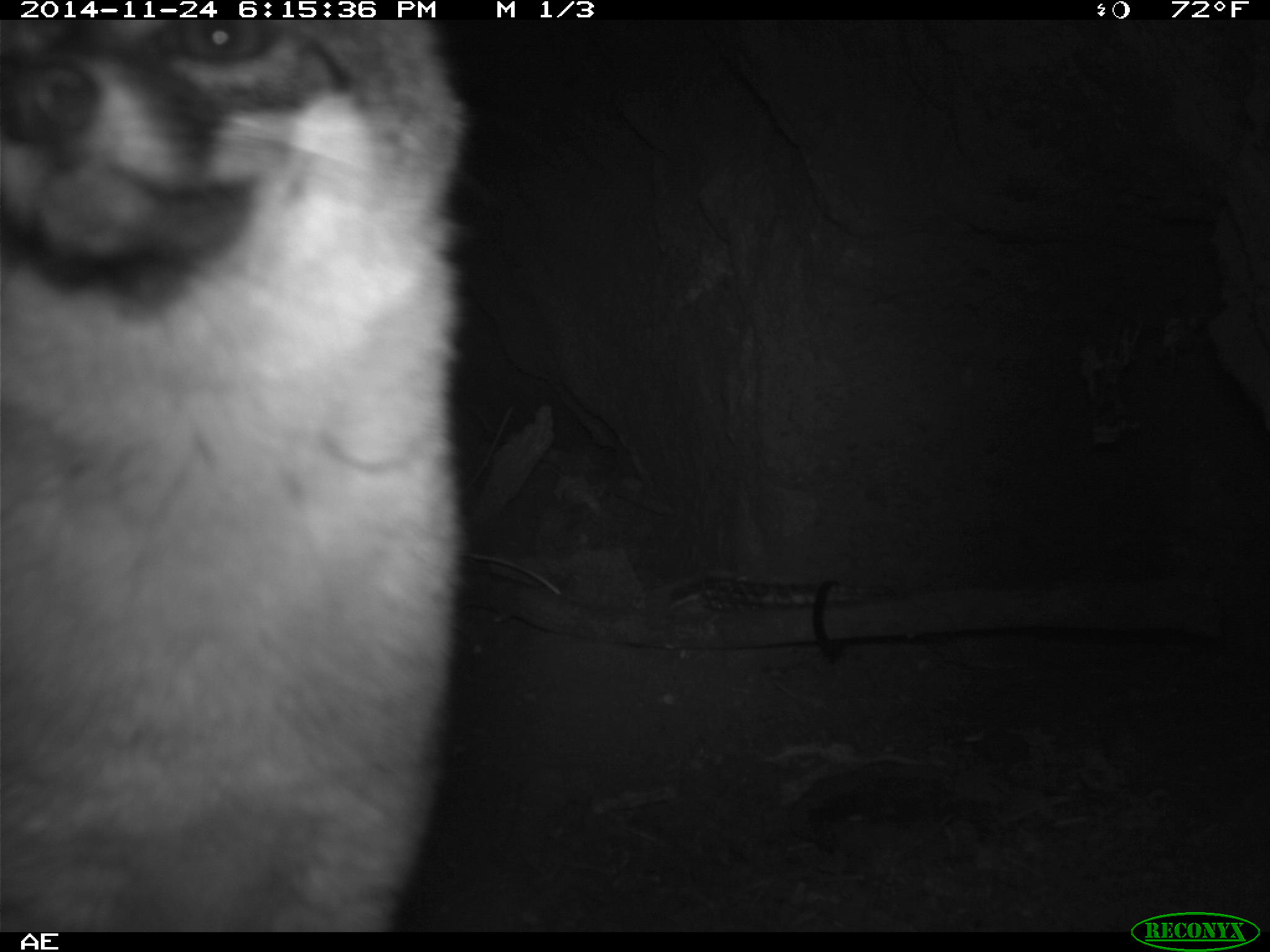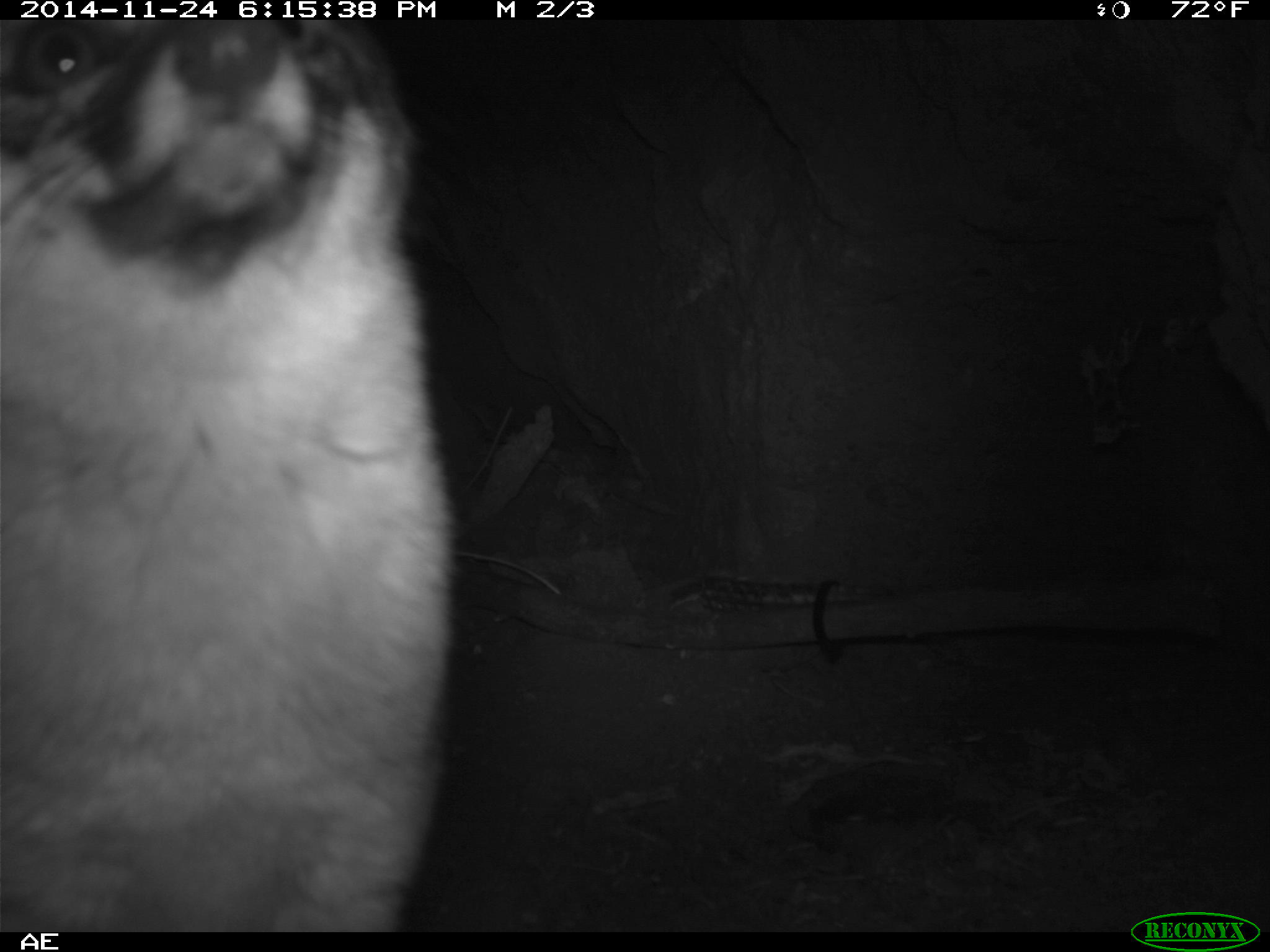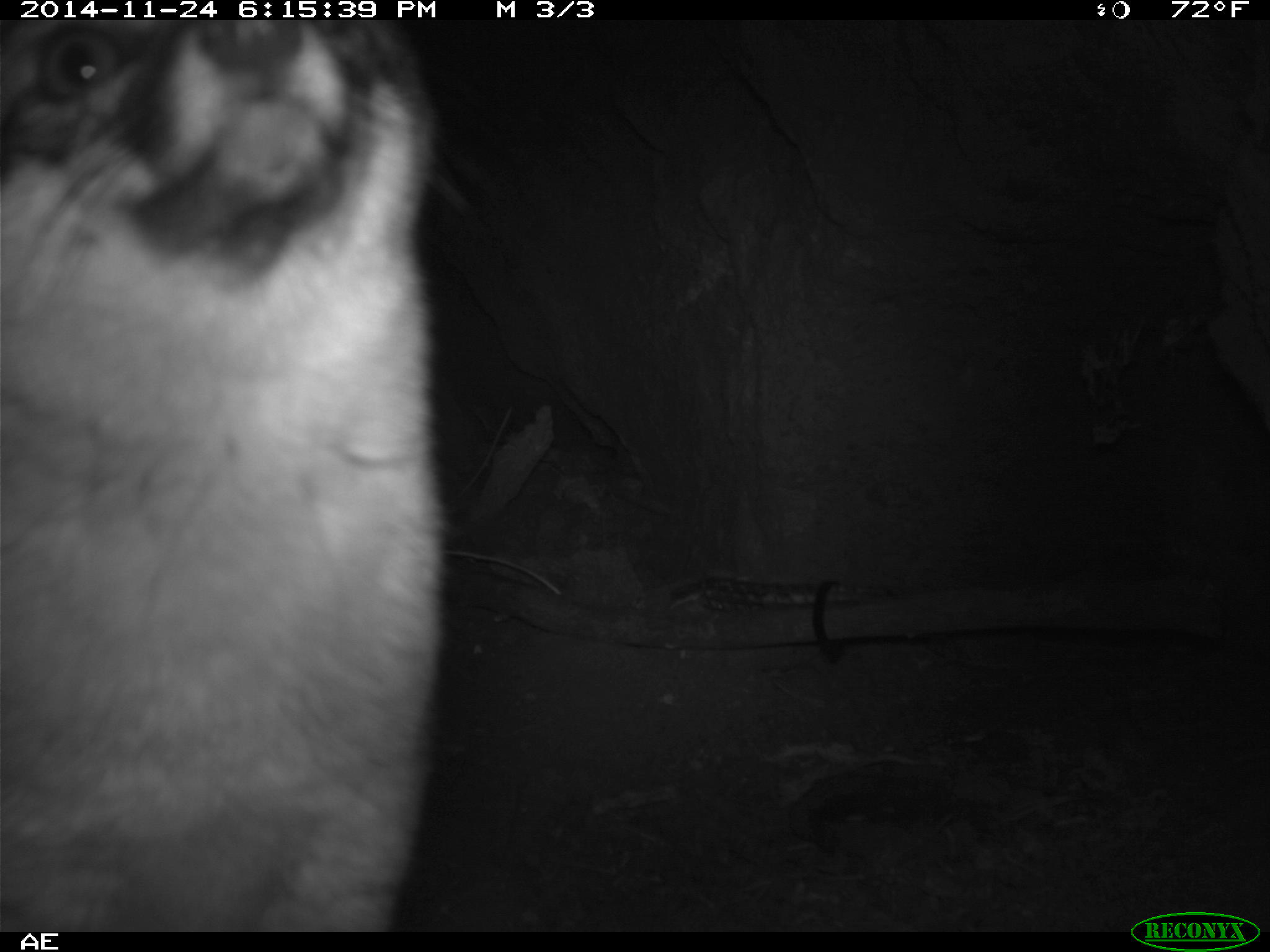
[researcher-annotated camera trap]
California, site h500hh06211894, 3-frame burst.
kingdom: Animalia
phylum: Chordata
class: Mammalia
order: Carnivora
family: Canidae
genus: Urocyon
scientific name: Urocyon littoralis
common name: island fox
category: fox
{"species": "fox (island fox) (Urocyon littoralis)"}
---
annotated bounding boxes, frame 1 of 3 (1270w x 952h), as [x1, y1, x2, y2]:
fox: [0, 20, 464, 930]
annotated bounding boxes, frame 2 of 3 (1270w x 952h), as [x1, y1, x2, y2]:
fox: [0, 19, 455, 932]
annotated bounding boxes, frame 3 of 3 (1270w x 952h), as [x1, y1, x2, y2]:
fox: [0, 20, 451, 932]